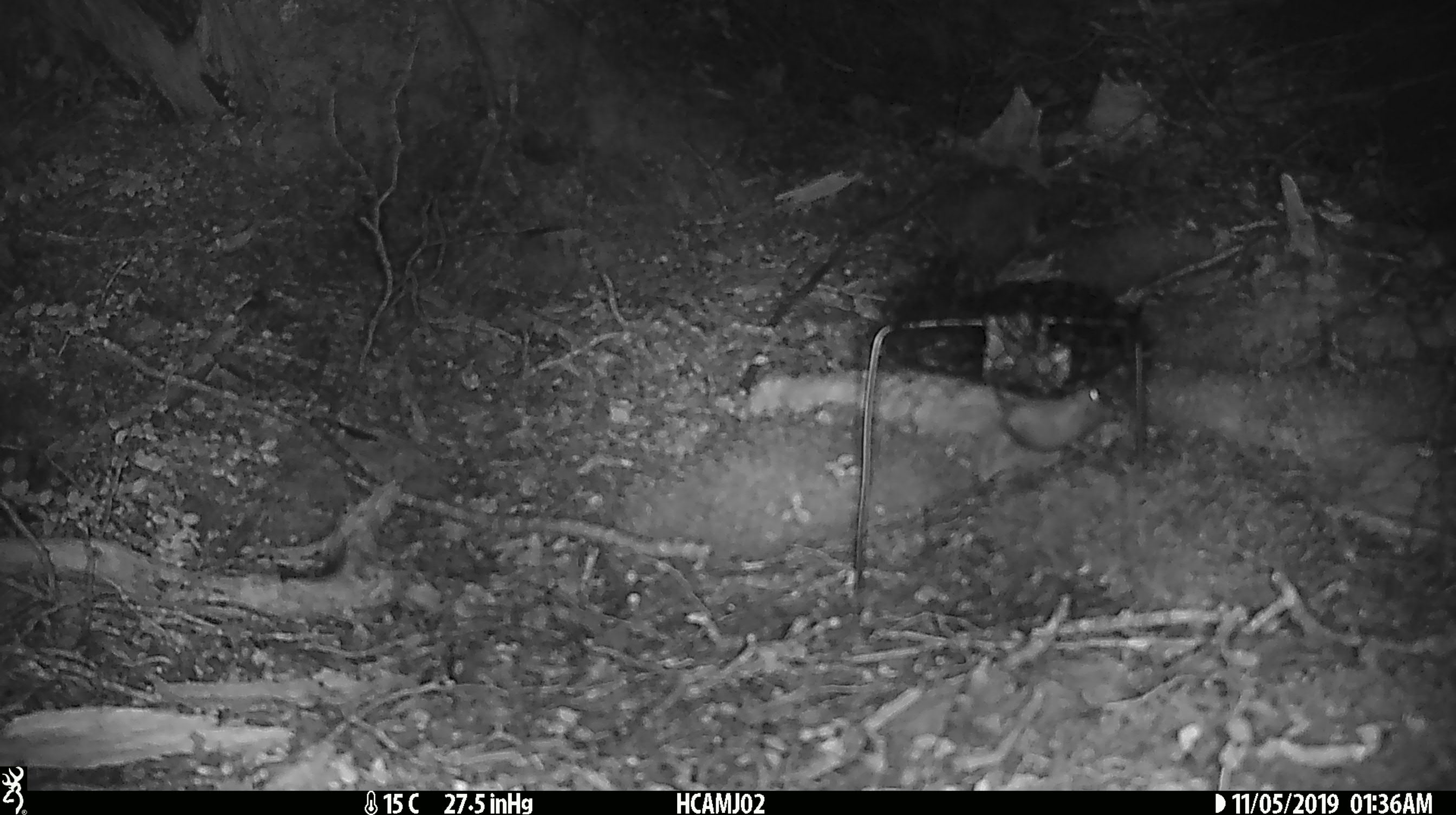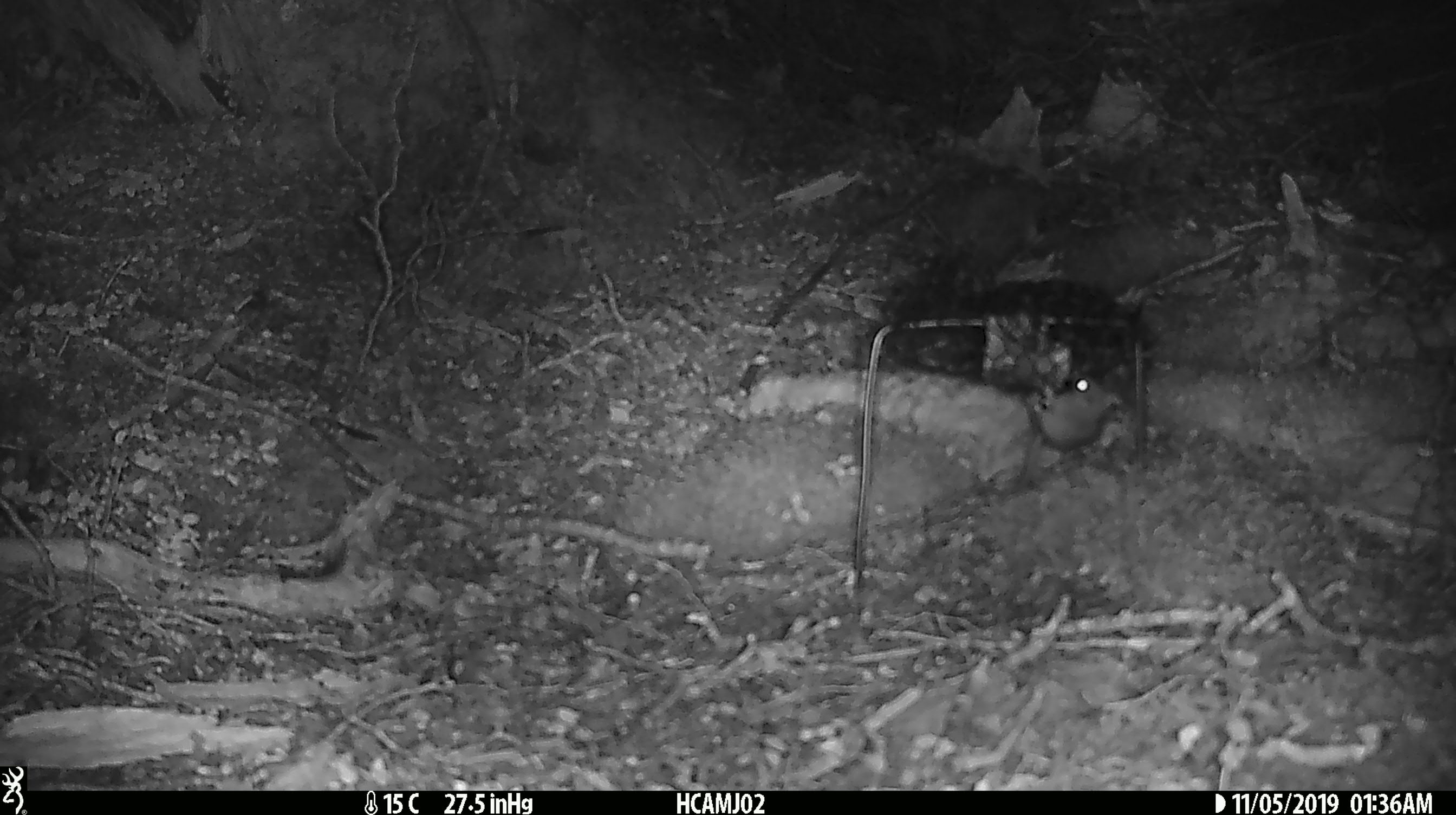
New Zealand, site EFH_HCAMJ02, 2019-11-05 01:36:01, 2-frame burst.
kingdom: Animalia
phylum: Chordata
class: Mammalia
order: Rodentia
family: Muridae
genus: Mus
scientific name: Mus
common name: mouse